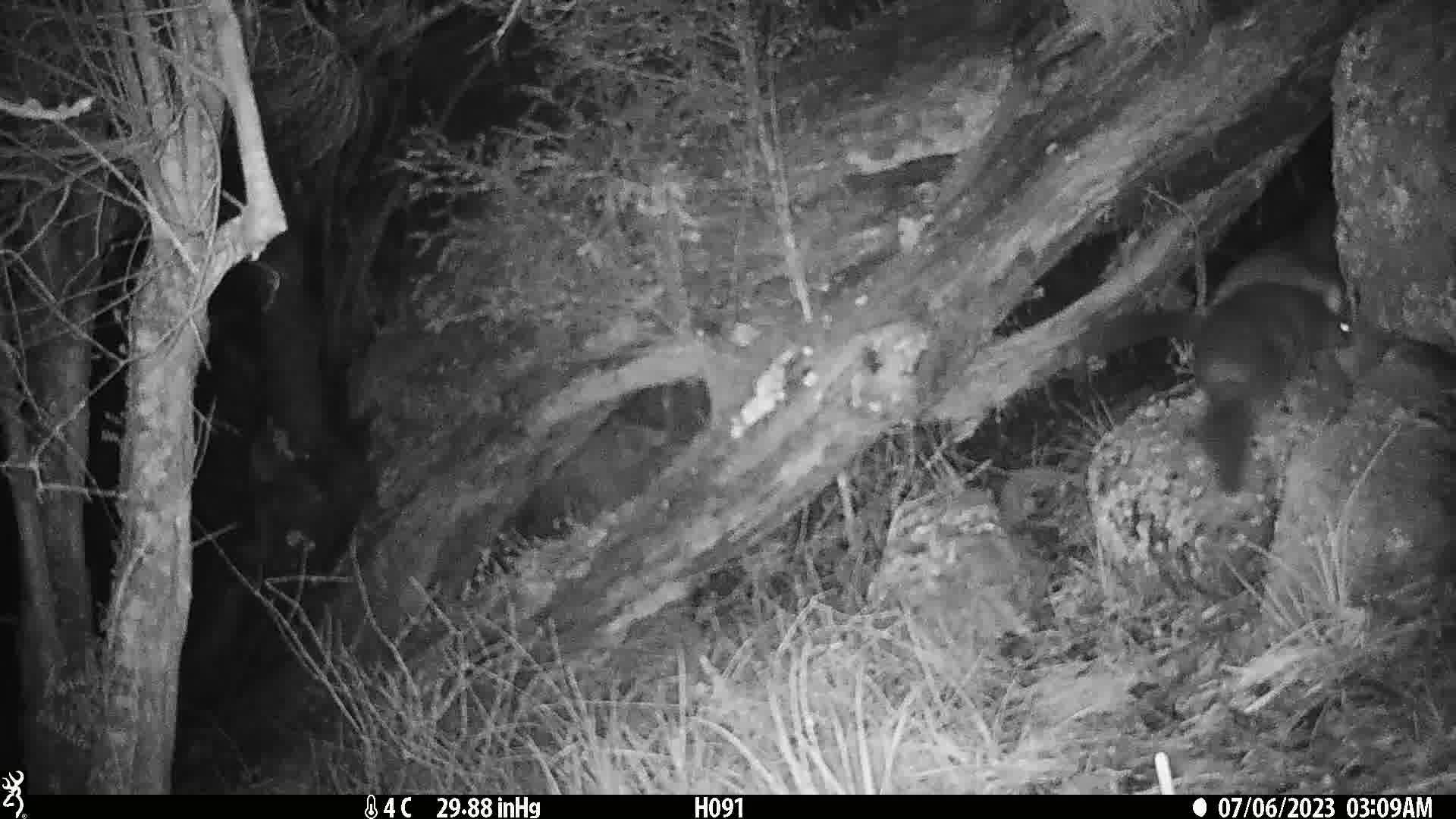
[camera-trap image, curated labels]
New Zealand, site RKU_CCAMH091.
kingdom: Animalia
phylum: Chordata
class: Mammalia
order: Diprotodontia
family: Phalangeridae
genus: Trichosurus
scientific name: Trichosurus vulpecula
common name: common brushtail possum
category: possum